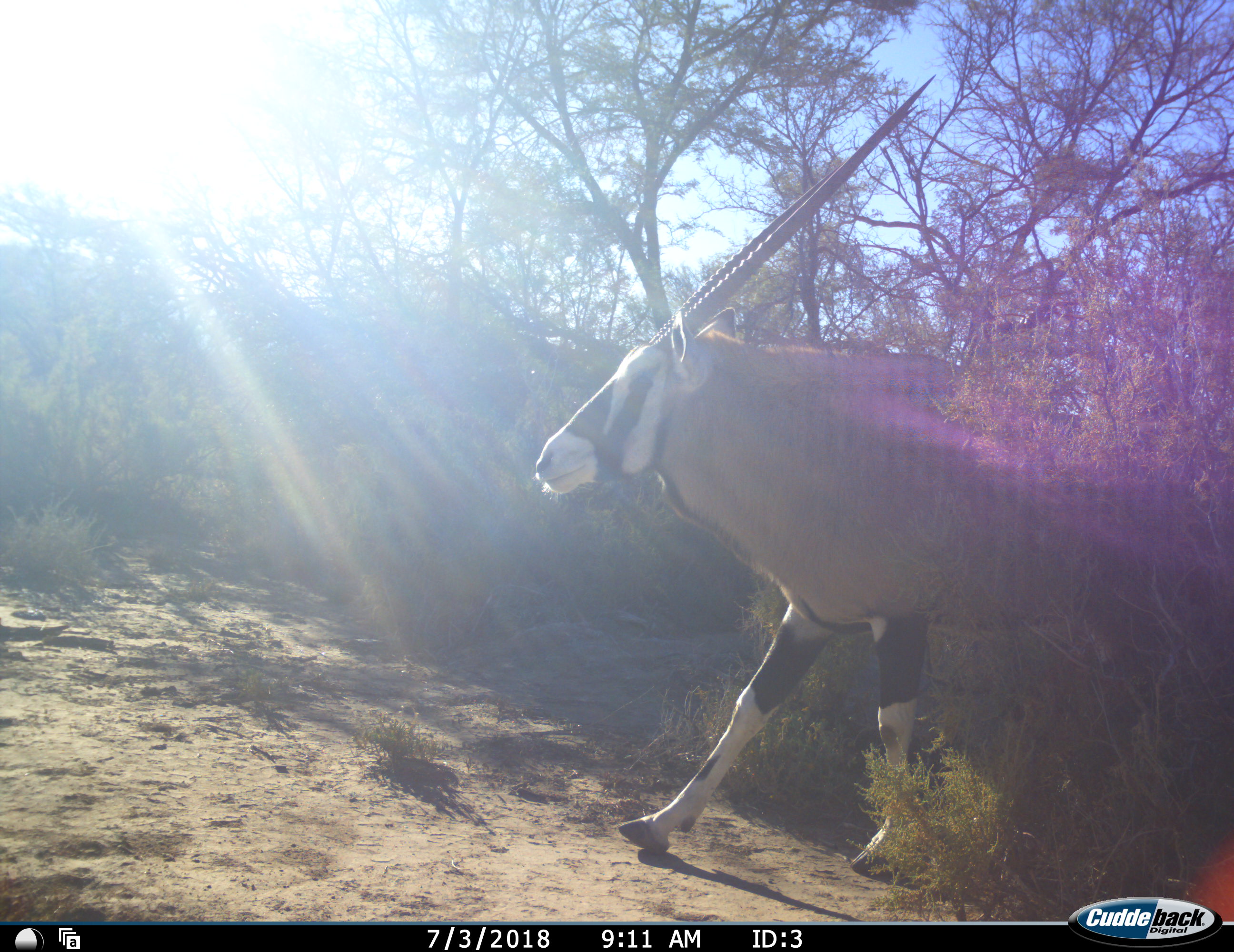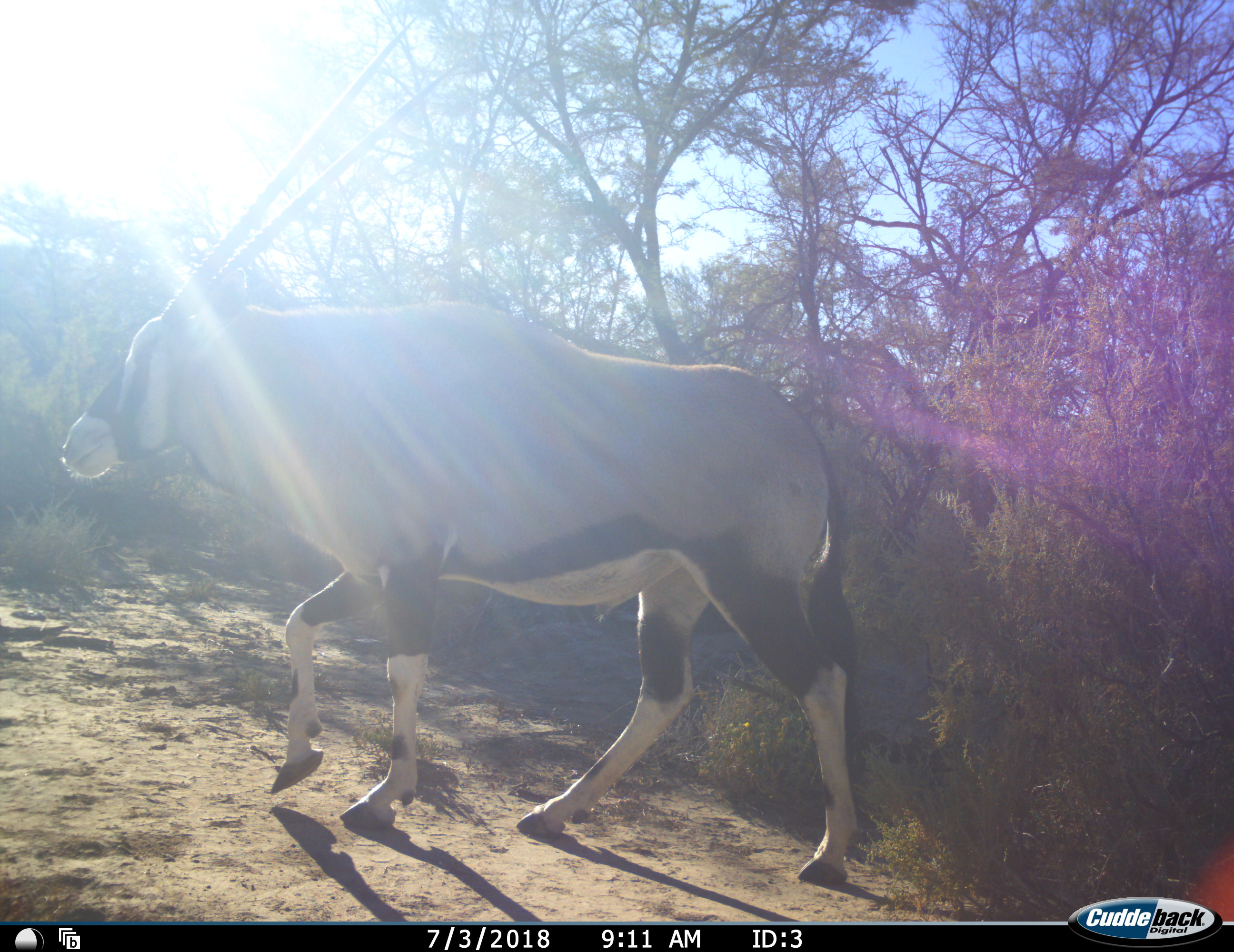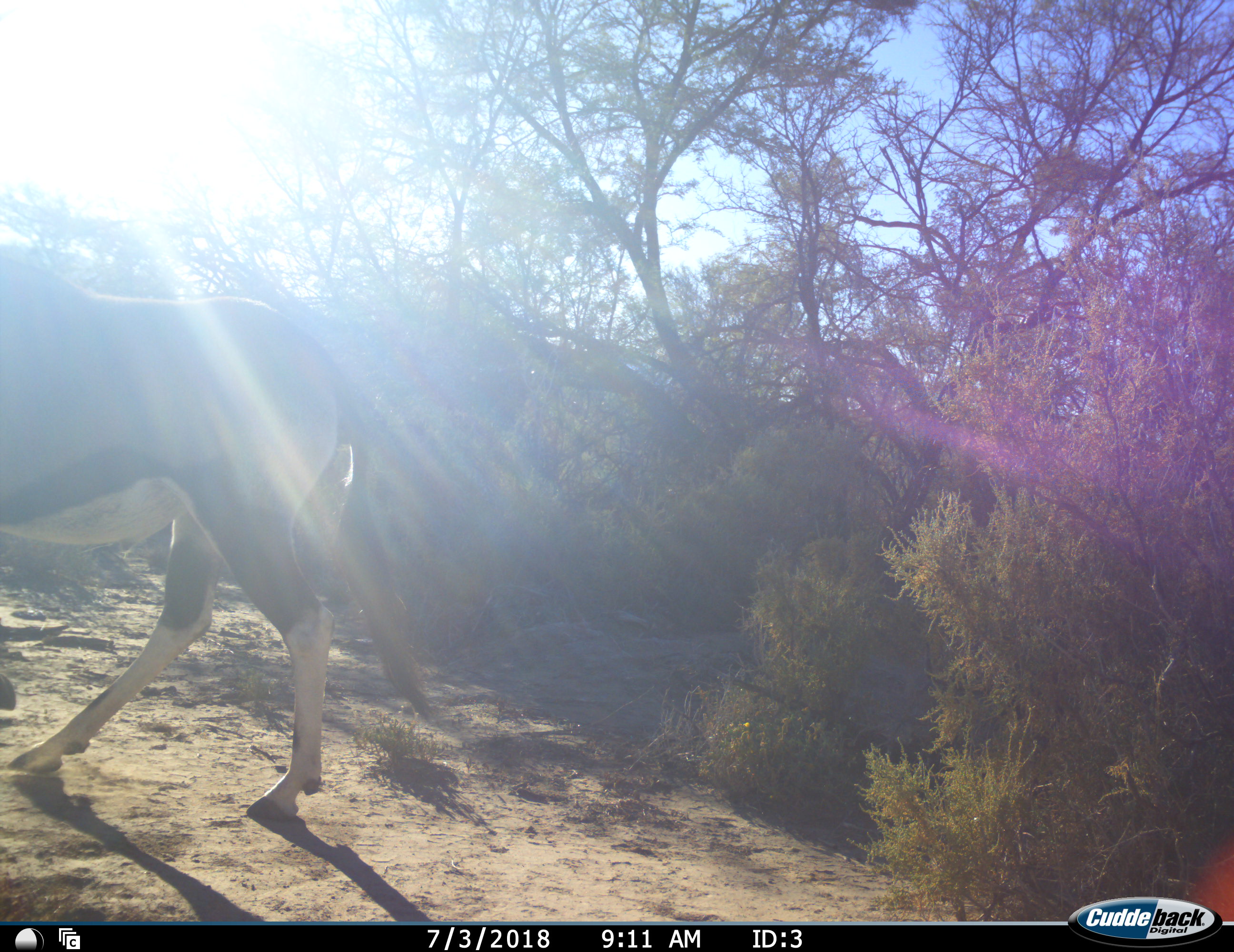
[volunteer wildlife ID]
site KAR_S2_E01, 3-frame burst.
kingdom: Animalia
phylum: Chordata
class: Mammalia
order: Artiodactyla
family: Bovidae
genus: Oryx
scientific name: Oryx gazella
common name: gemsbok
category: oryx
Oryx (gemsbok) (Oryx gazella), count 1. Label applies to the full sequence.